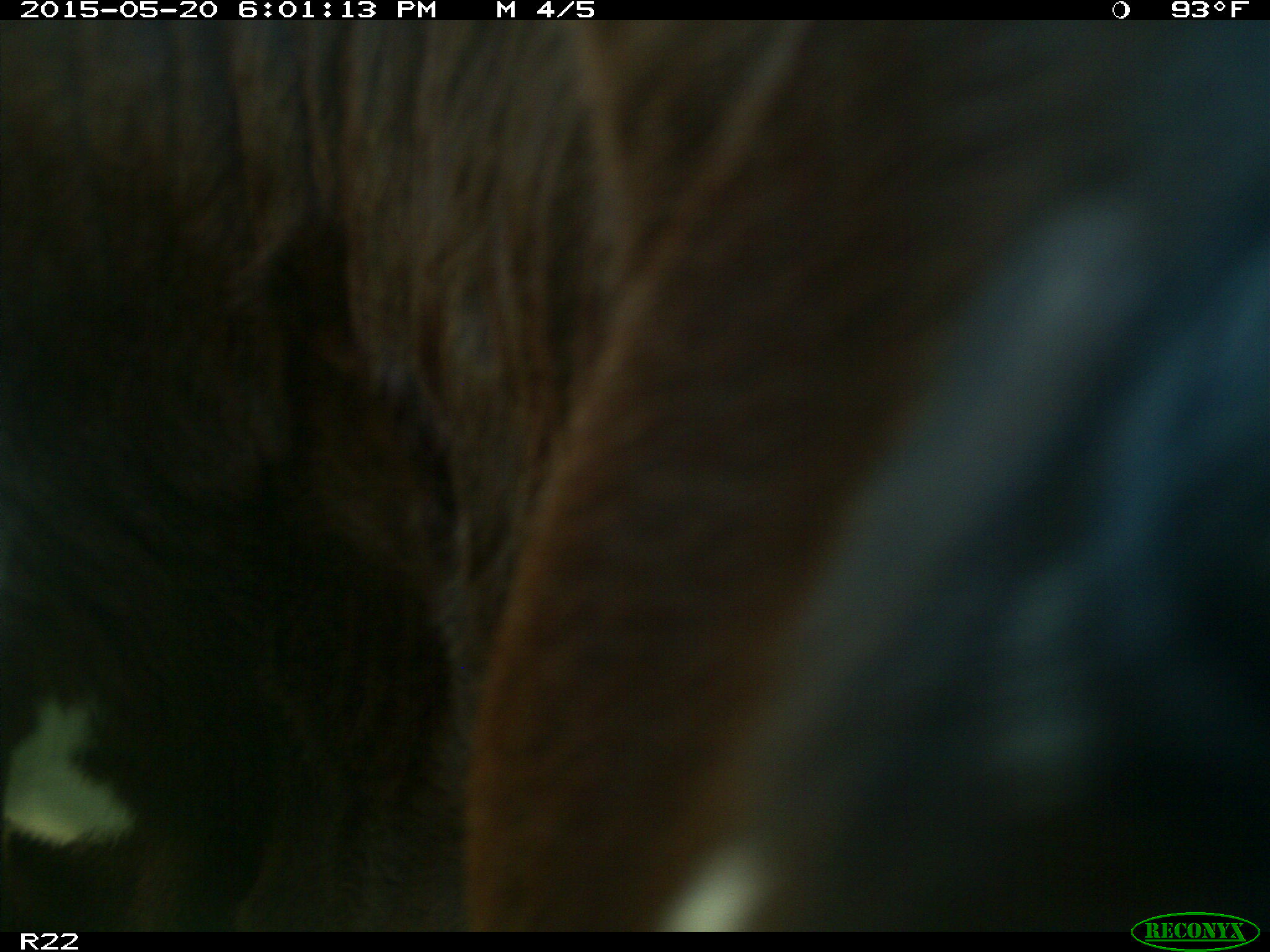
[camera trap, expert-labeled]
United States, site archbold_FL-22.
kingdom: Animalia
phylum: Chordata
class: Mammalia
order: Artiodactyla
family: Bovidae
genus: Bos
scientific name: Bos taurus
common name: domestic cow